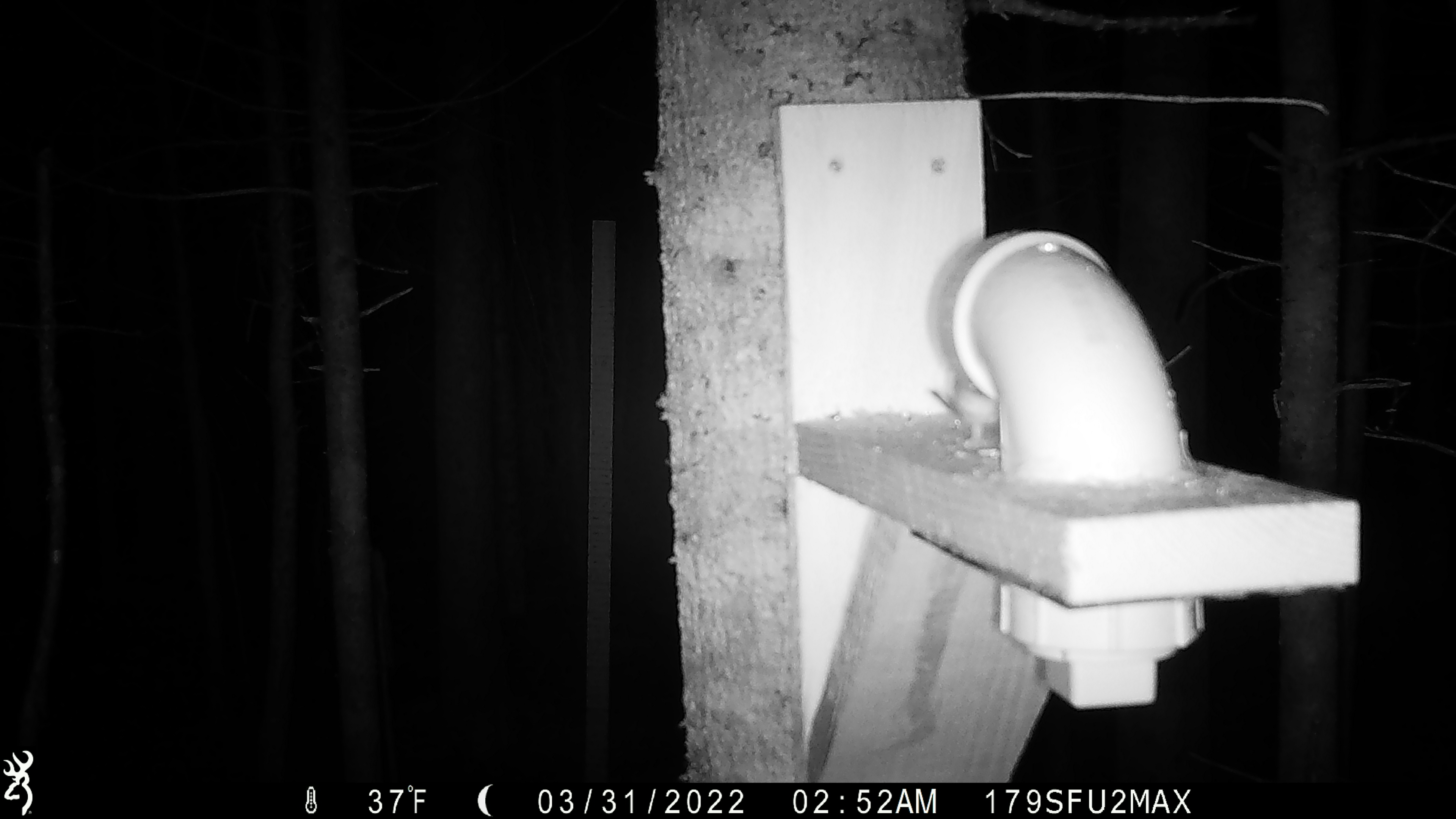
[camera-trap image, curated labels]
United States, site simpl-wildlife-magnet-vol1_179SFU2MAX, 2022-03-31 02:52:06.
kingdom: Animalia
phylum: Chordata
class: Mammalia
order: Rodentia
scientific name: Rodentia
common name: mouse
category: mouse sp.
Mouse sp. (mouse) (Rodentia).